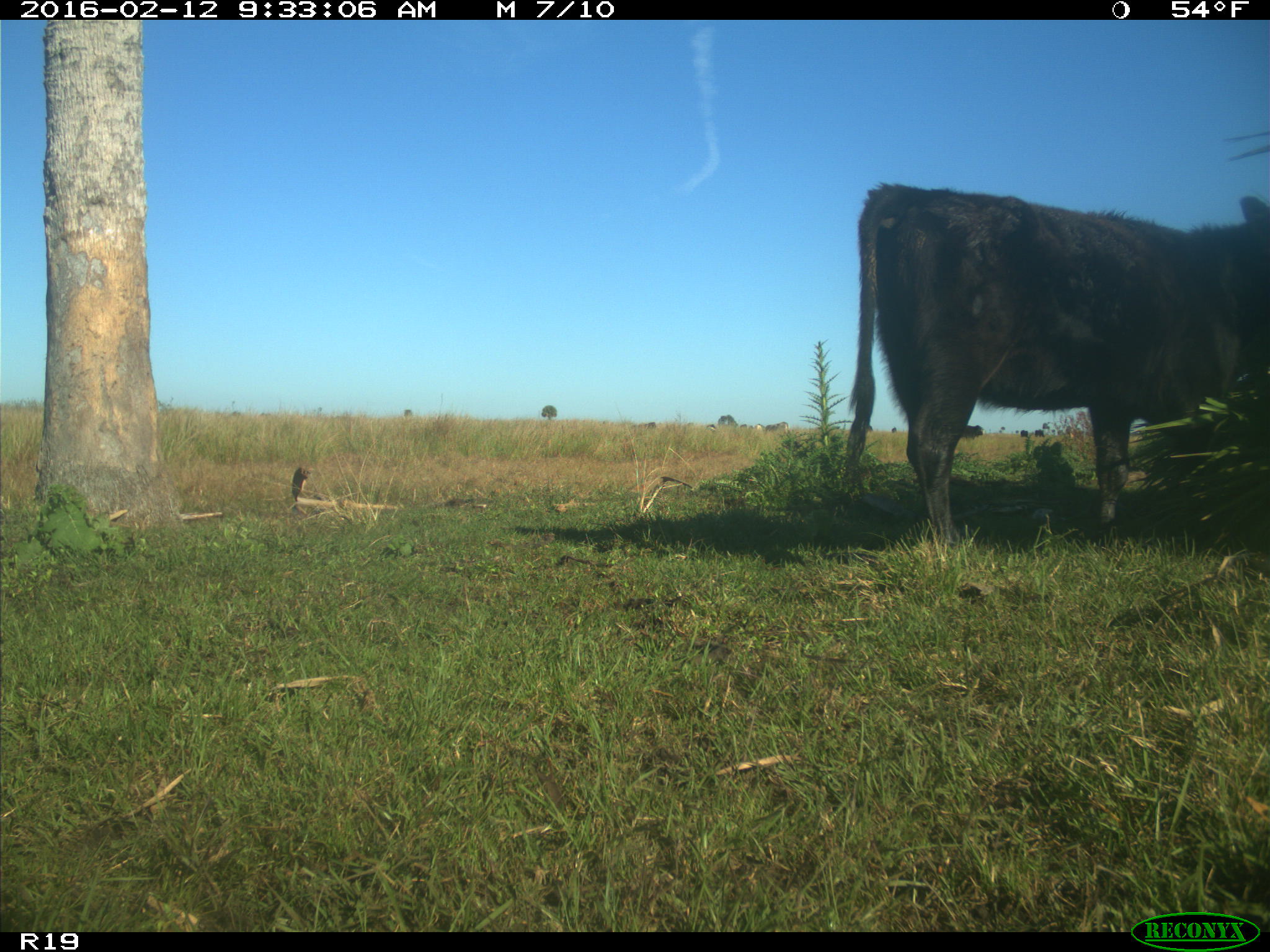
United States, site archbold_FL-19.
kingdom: Animalia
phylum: Chordata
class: Mammalia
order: Artiodactyla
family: Bovidae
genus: Bos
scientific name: Bos taurus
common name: domestic cow